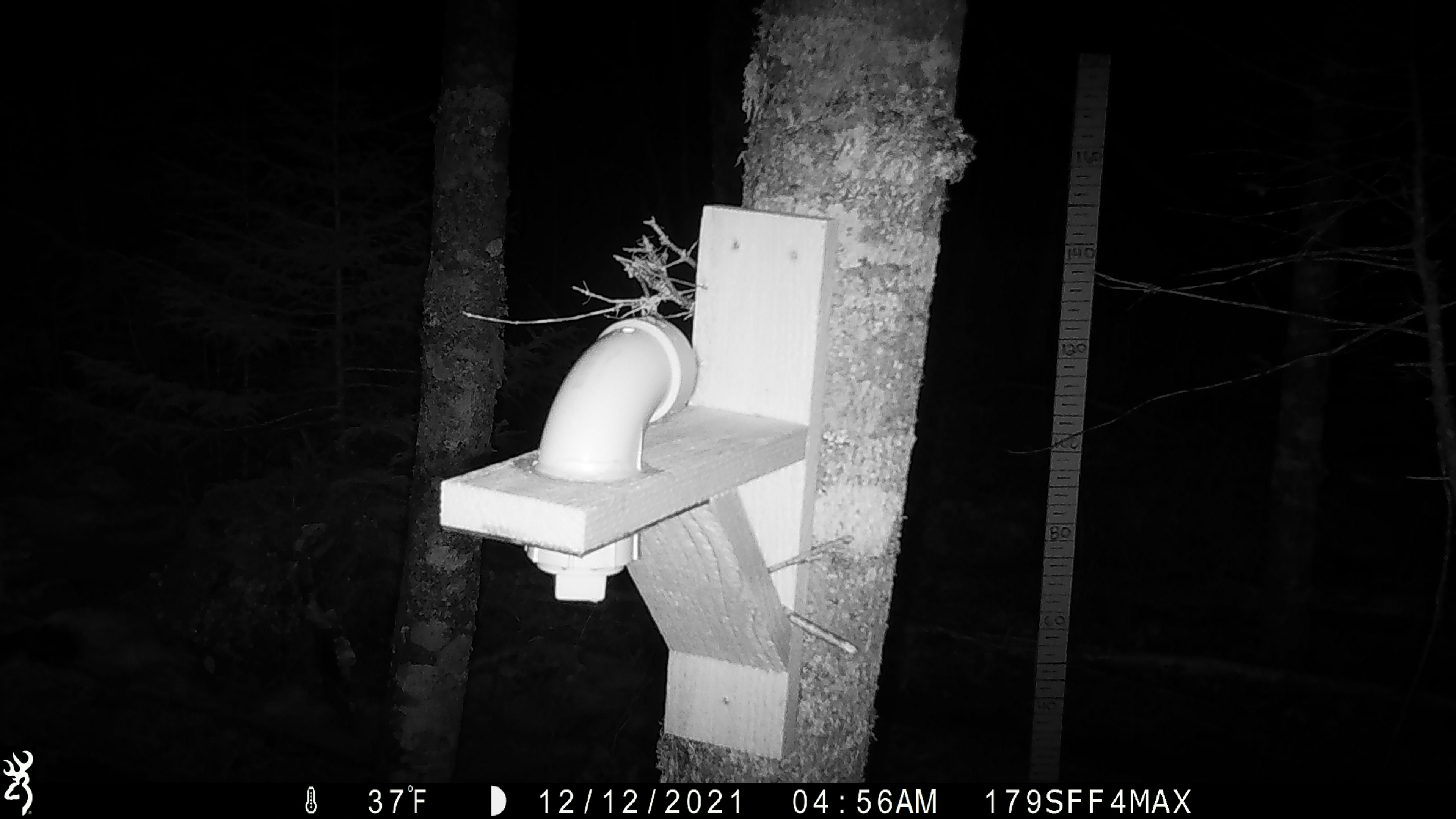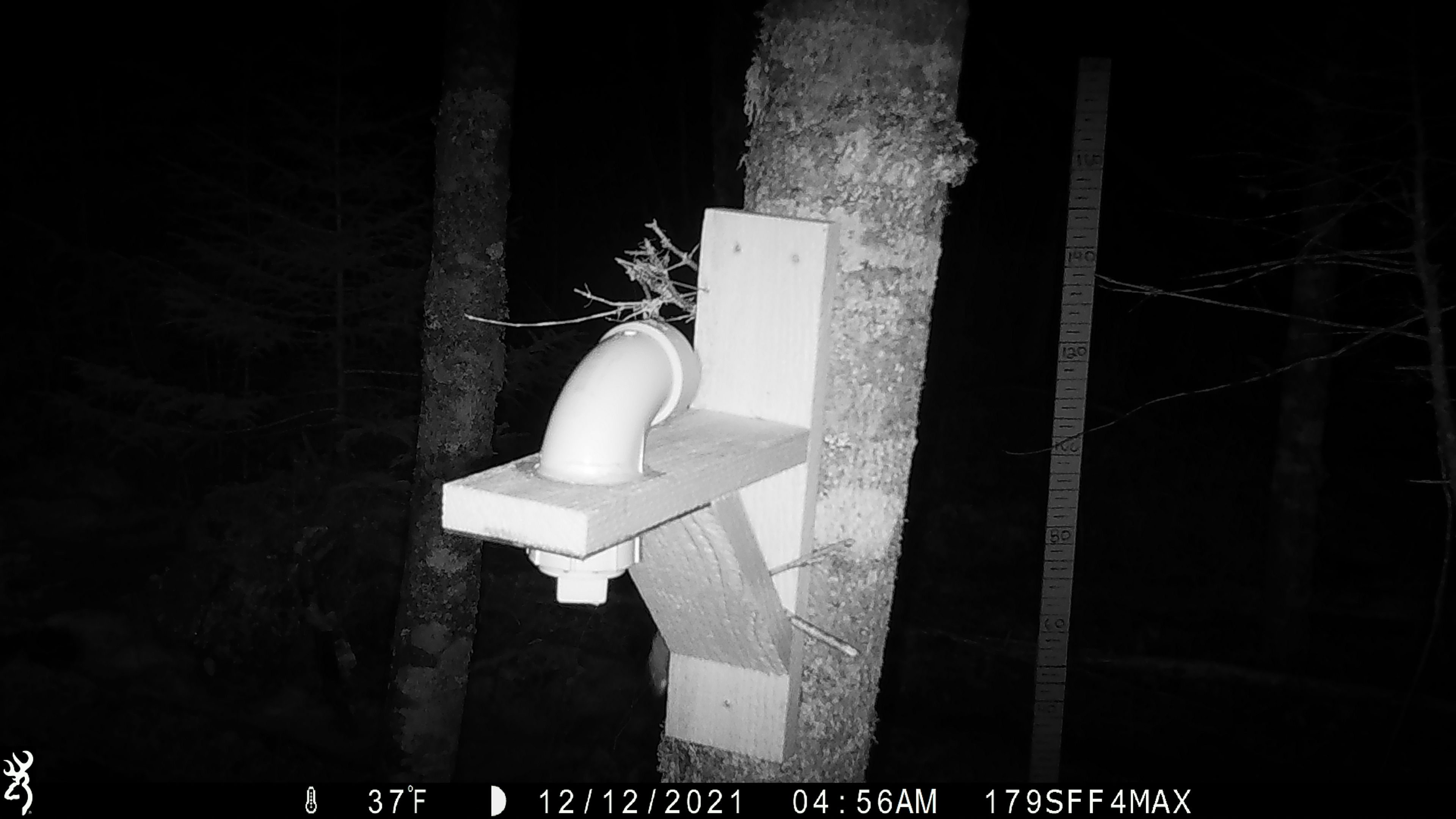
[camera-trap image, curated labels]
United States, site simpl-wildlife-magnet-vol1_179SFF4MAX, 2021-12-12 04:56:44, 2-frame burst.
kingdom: Animalia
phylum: Chordata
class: Mammalia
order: Rodentia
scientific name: Rodentia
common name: mouse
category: mouse sp.